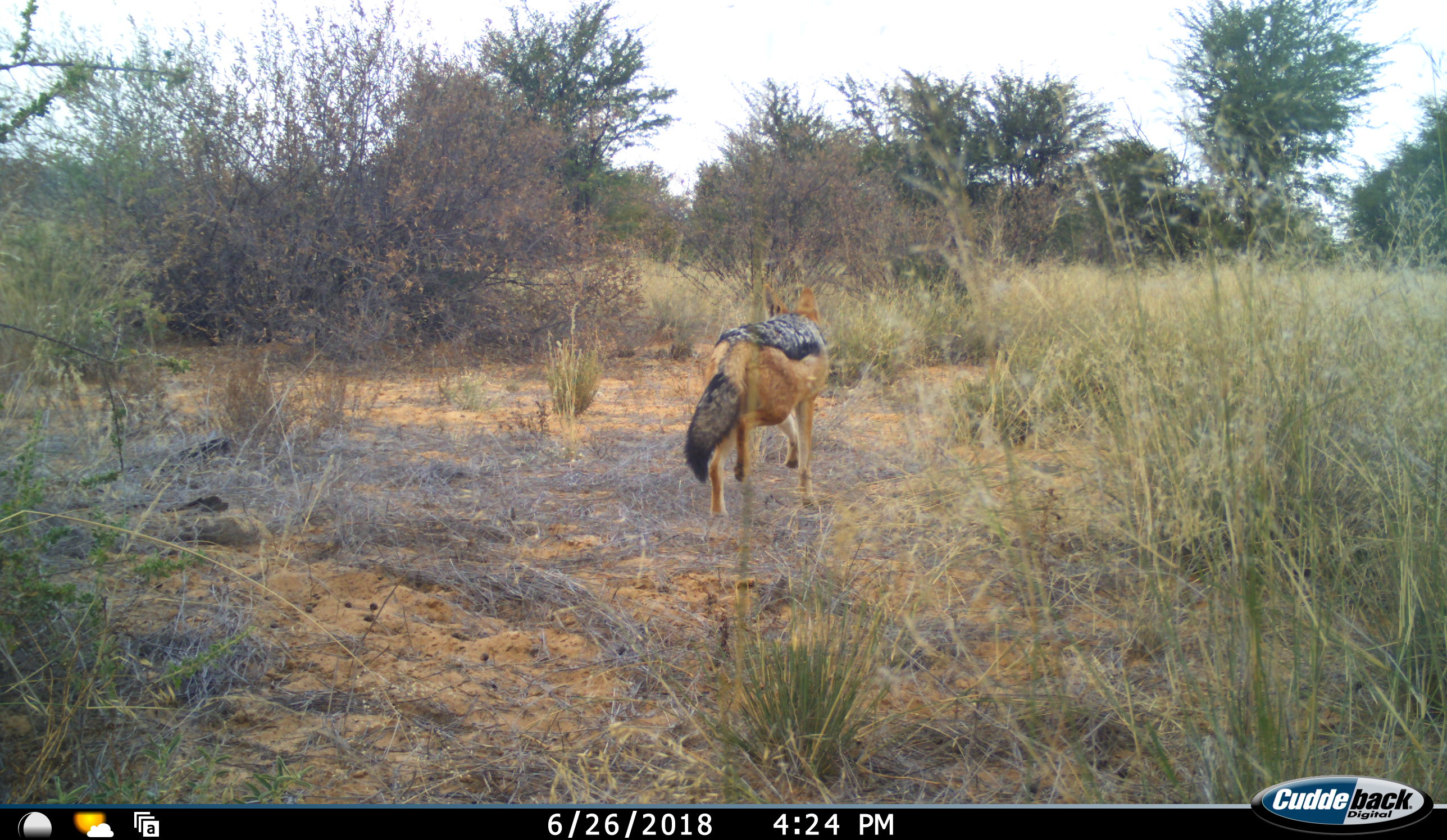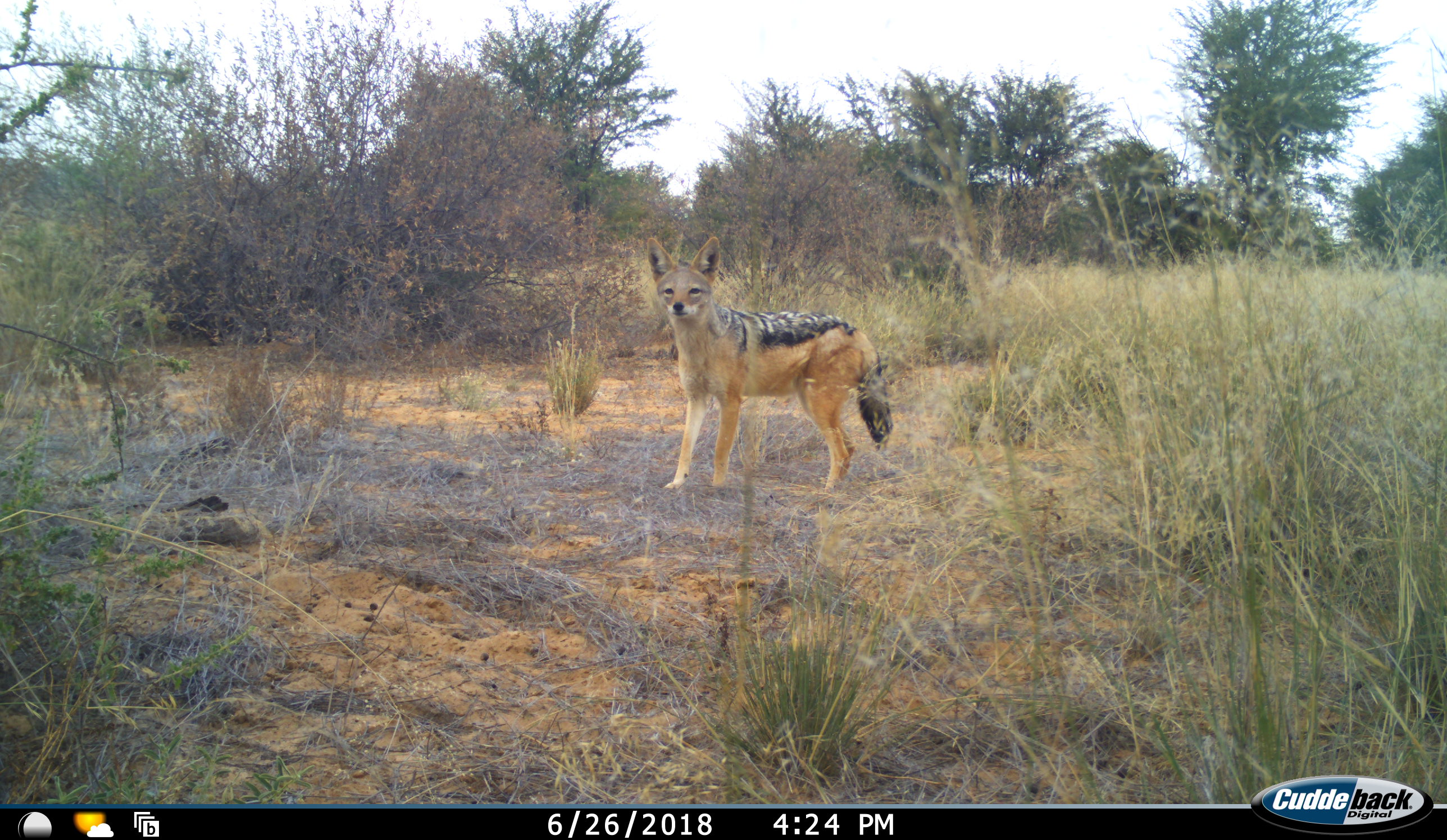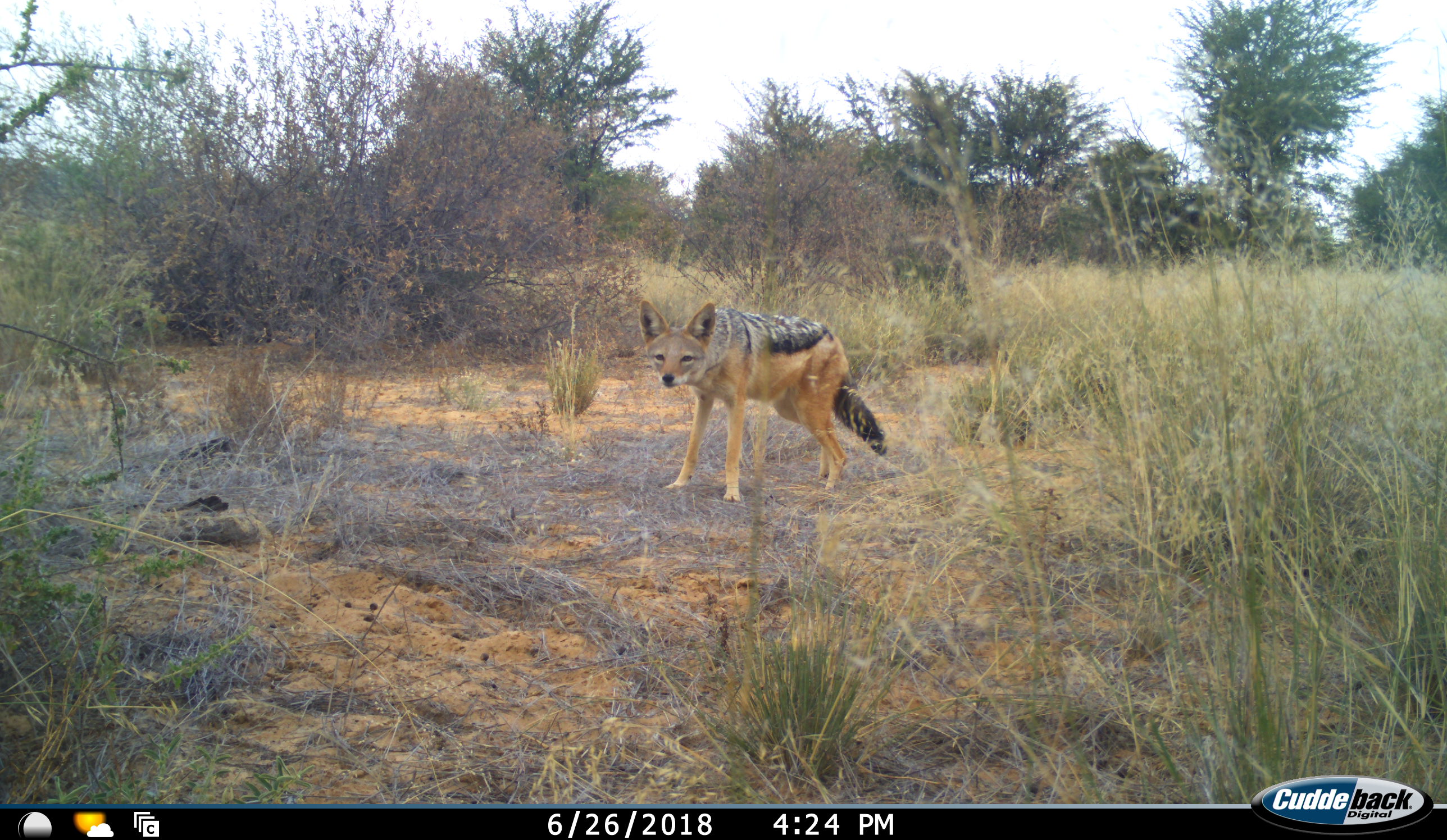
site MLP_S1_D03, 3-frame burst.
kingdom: Animalia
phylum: Chordata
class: Mammalia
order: Carnivora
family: Canidae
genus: Lupulella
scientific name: Lupulella mesomelas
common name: black-backed jackal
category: jackalblackbacked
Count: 1.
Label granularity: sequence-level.